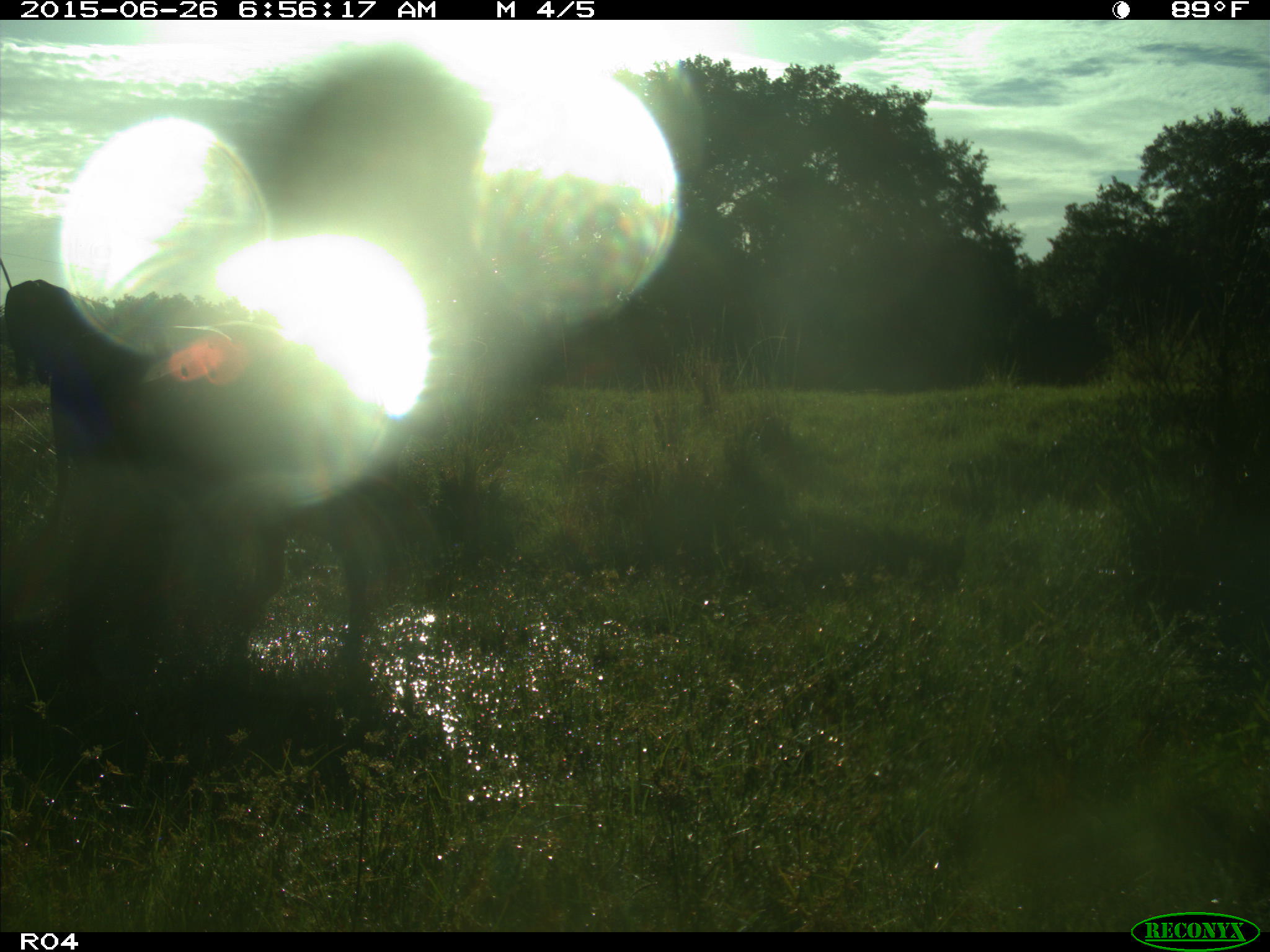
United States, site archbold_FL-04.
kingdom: Animalia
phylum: Chordata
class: Mammalia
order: Artiodactyla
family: Bovidae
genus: Bos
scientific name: Bos taurus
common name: domestic cow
Bos taurus (domestic cow).